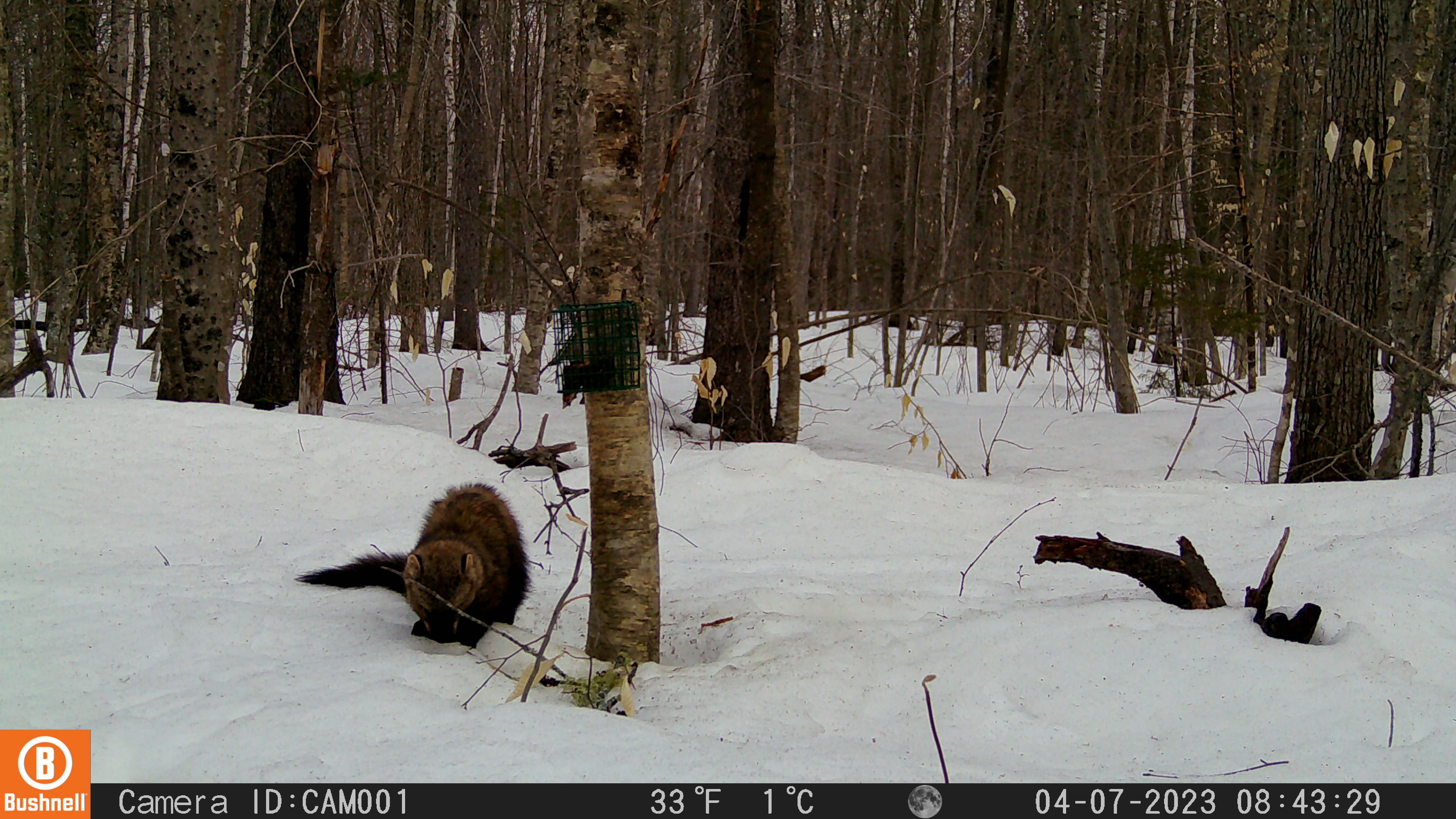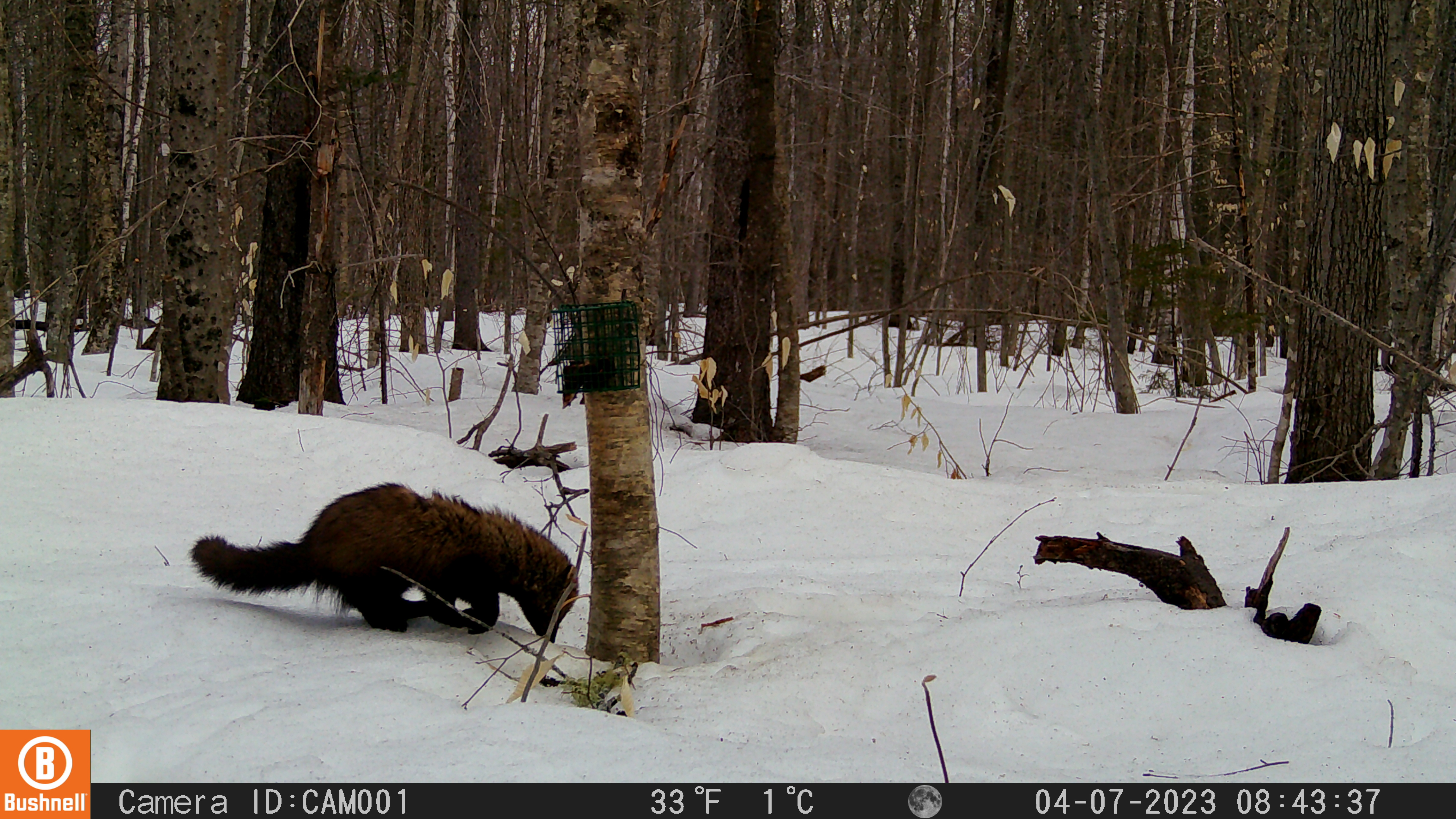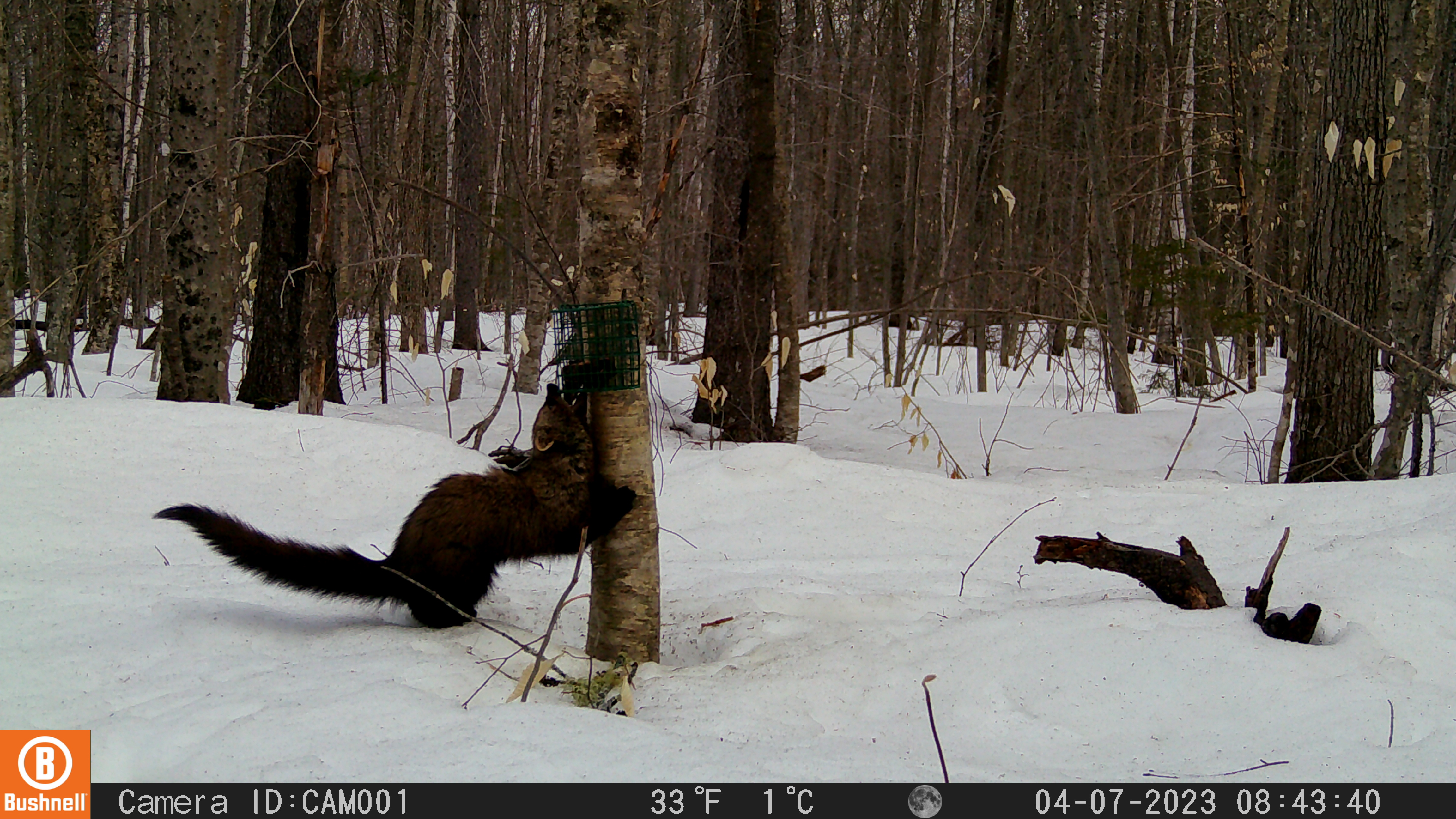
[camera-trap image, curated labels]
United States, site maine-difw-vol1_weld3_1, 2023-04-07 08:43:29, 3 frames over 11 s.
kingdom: Animalia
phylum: Chordata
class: Mammalia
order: Carnivora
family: Mustelidae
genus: Pekania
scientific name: Pekania pennanti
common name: fisher